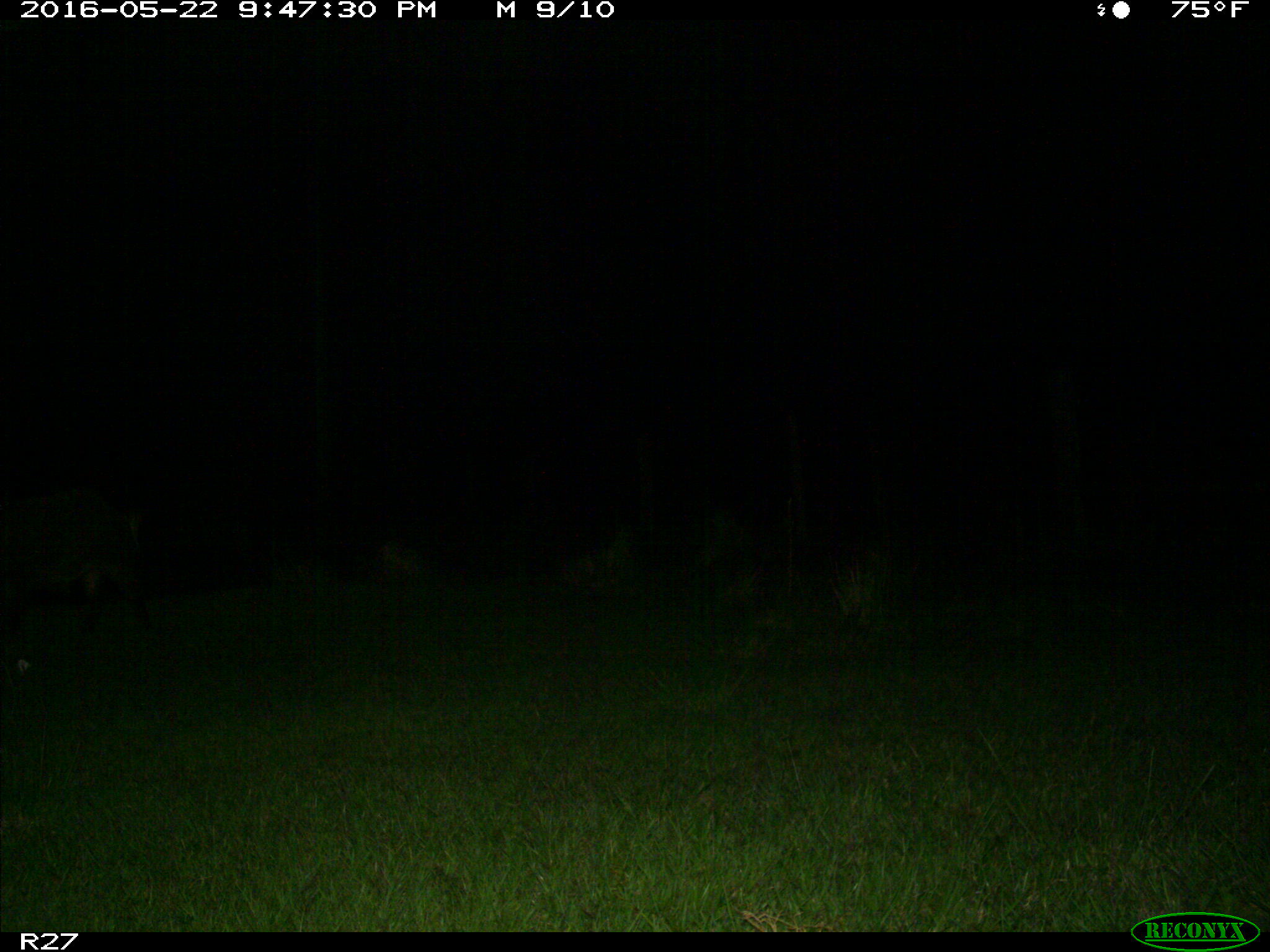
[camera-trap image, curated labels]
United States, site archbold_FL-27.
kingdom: Animalia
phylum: Chordata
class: Mammalia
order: Artiodactyla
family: Suidae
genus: Sus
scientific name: Sus scrofa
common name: wild boar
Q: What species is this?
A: Sus scrofa (wild boar).